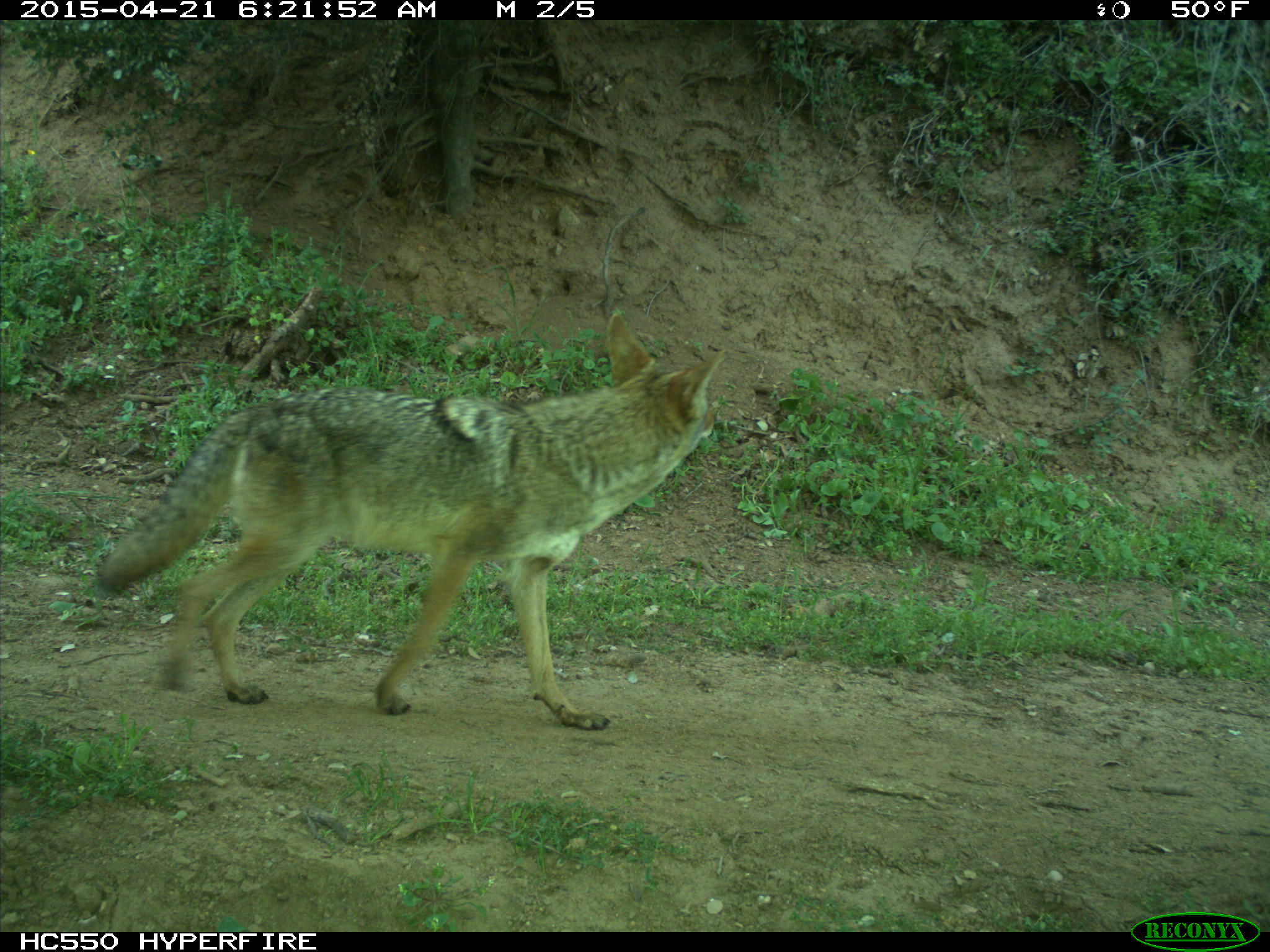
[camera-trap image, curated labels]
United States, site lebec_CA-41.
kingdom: Animalia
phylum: Chordata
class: Mammalia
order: Carnivora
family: Canidae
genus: Canis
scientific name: Canis latrans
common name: coyote